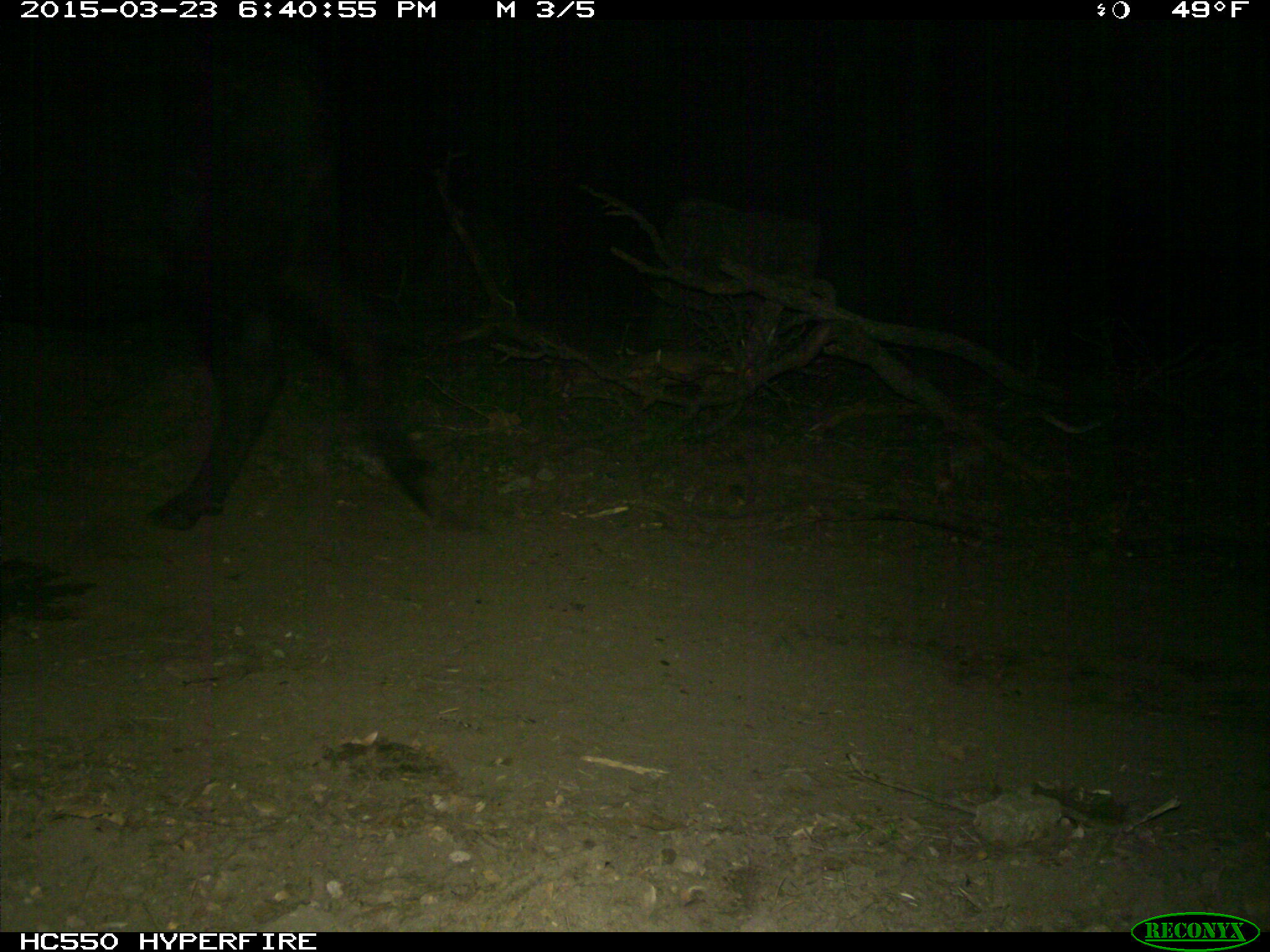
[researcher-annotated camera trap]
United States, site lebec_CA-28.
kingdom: Animalia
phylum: Chordata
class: Mammalia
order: Artiodactyla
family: Bovidae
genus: Bos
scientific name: Bos taurus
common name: domestic cow